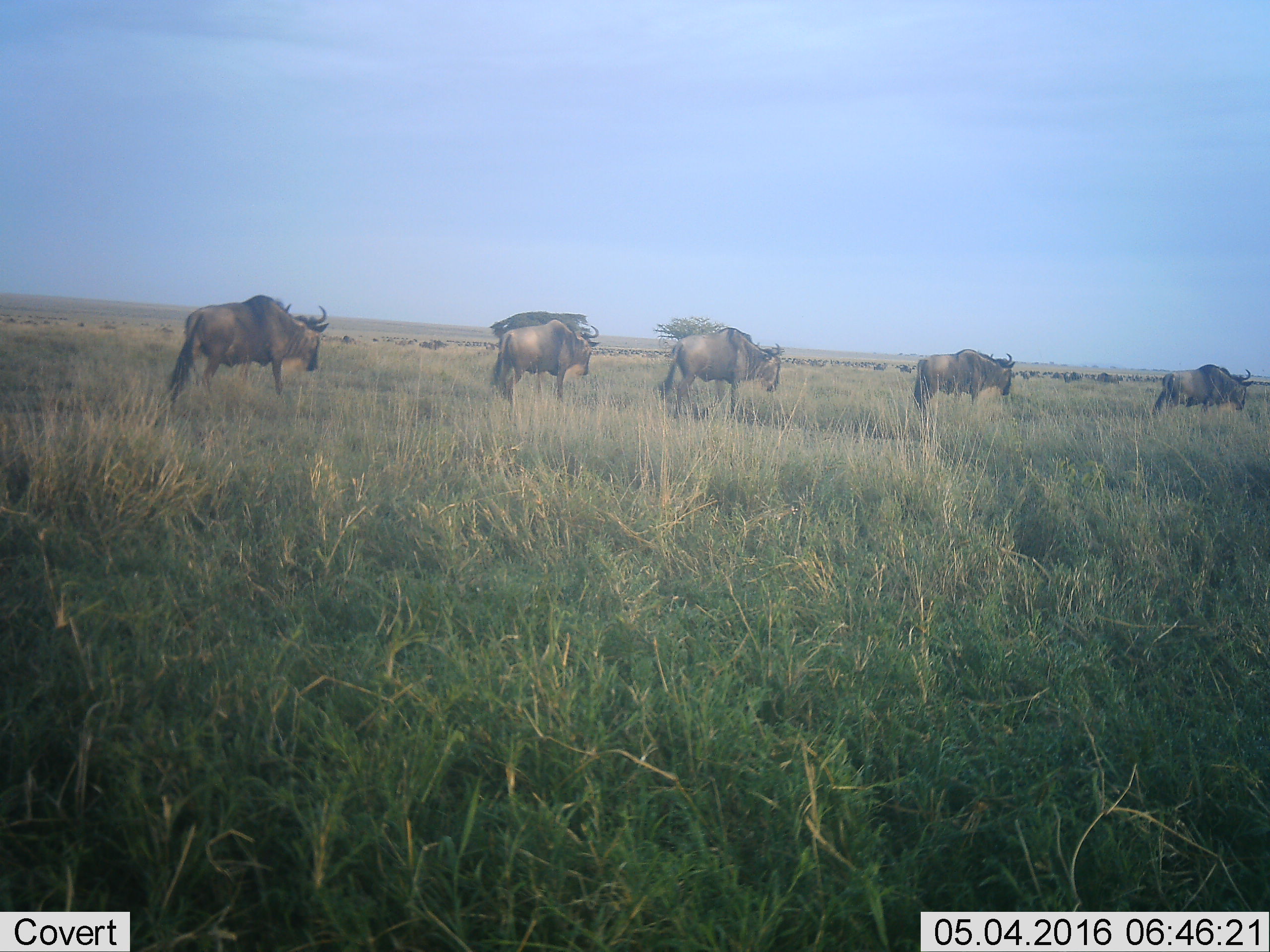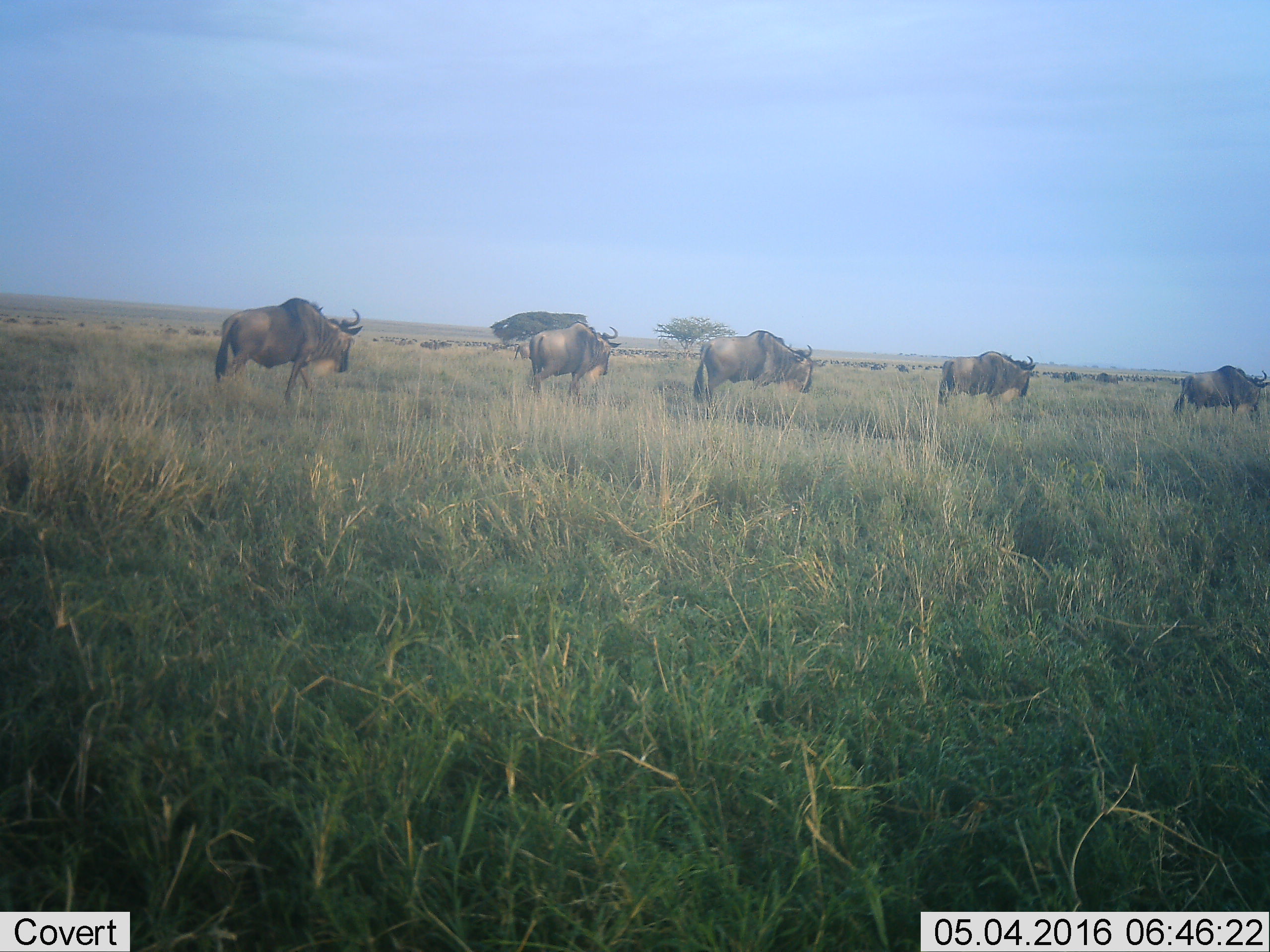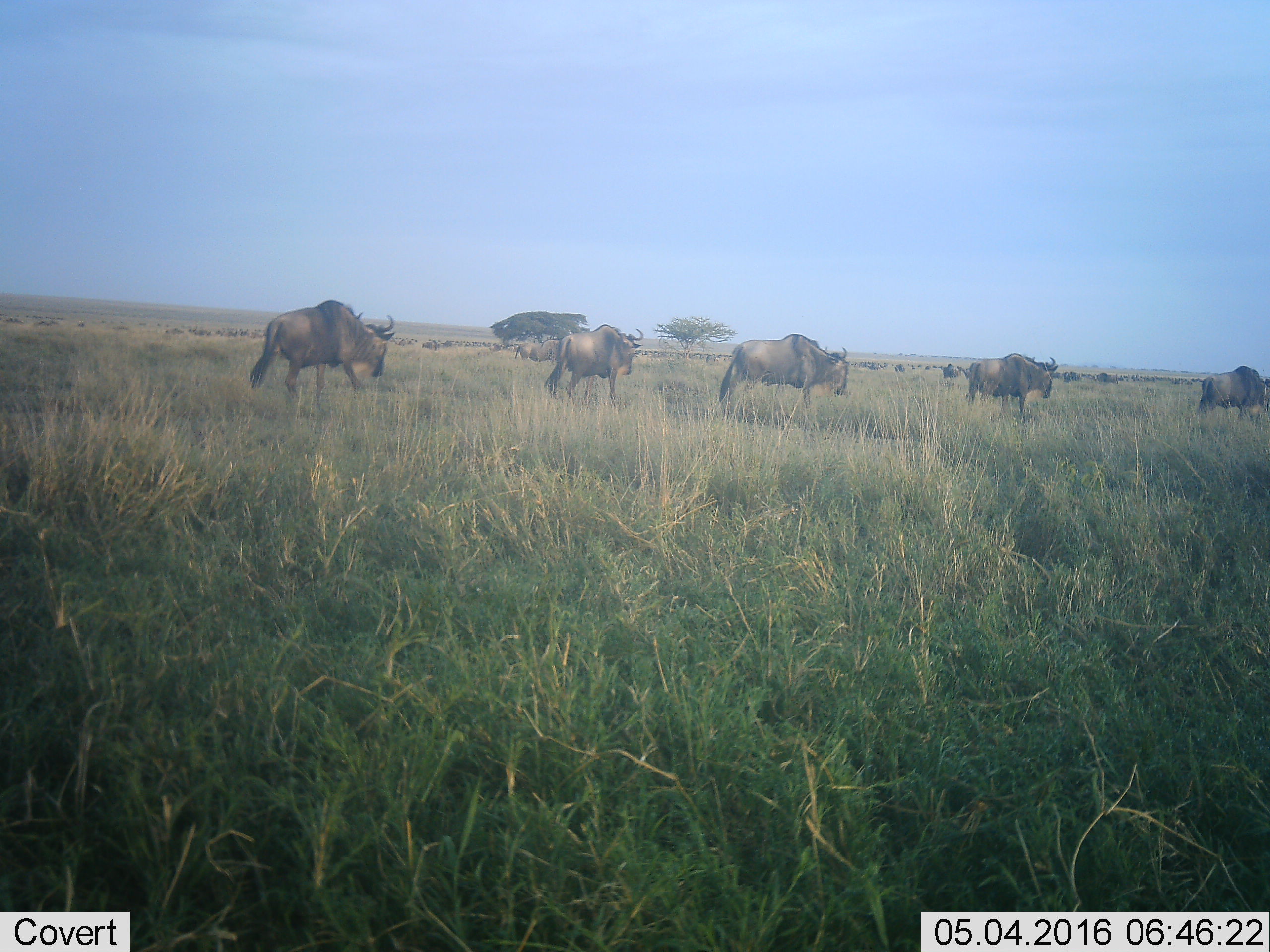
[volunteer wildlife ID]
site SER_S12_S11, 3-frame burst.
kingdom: Animalia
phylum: Chordata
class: Mammalia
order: Artiodactyla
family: Bovidae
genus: Connochaetes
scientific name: Connochaetes taurinus taurinus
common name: blue wildebeest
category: wildebeestblue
Wildebeestblue (blue wildebeest) (Connochaetes taurinus taurinus), count 11-50. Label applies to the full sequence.